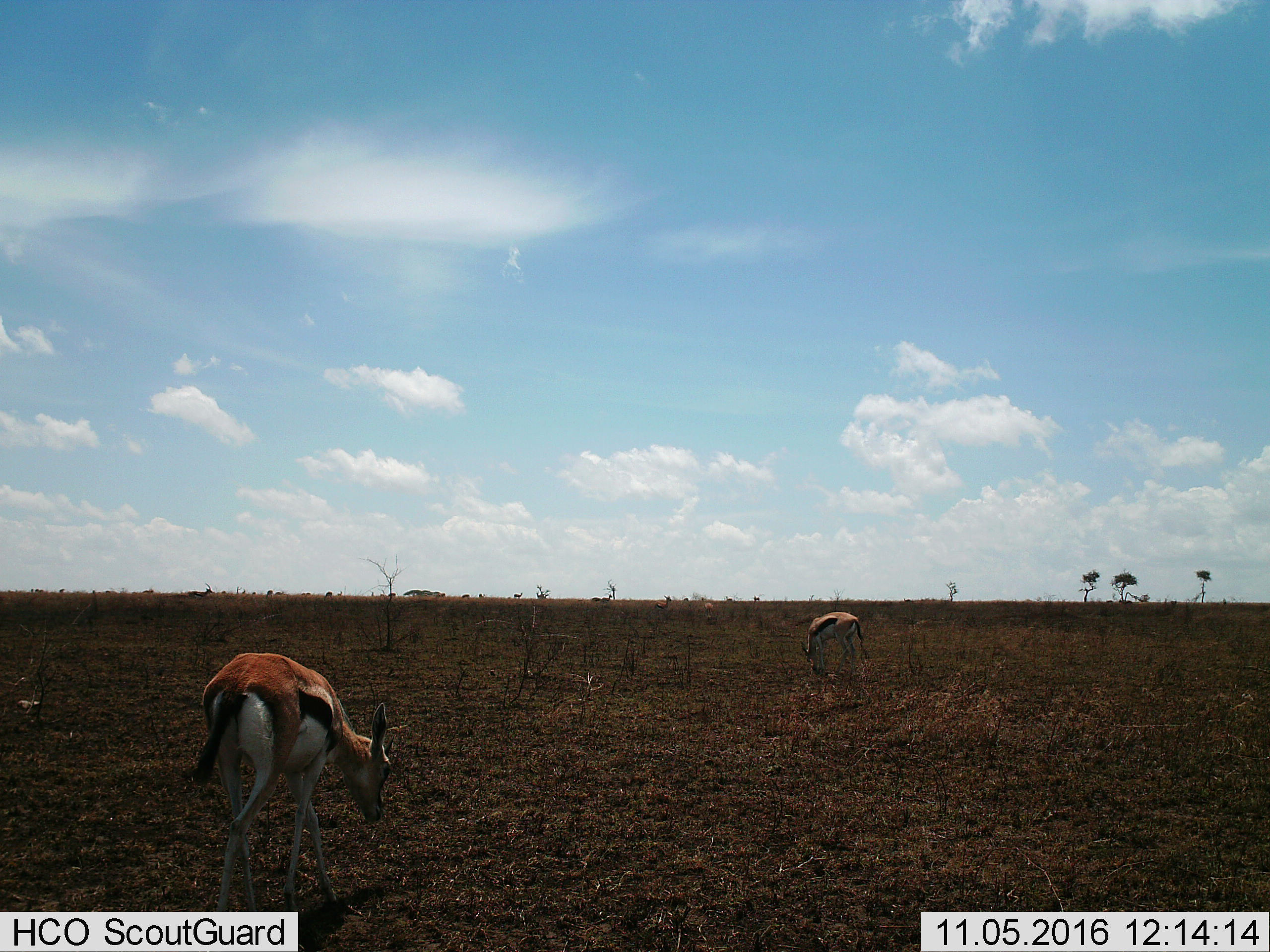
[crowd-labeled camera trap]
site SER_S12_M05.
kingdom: Animalia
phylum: Chordata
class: Mammalia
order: Artiodactyla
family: Bovidae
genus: Eudorcas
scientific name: Eudorcas thomsonii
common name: thomson's gazelle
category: gazellethomsons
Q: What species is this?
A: Gazellethomsons (thomson's gazelle) (Eudorcas thomsonii).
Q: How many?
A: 2.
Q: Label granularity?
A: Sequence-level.